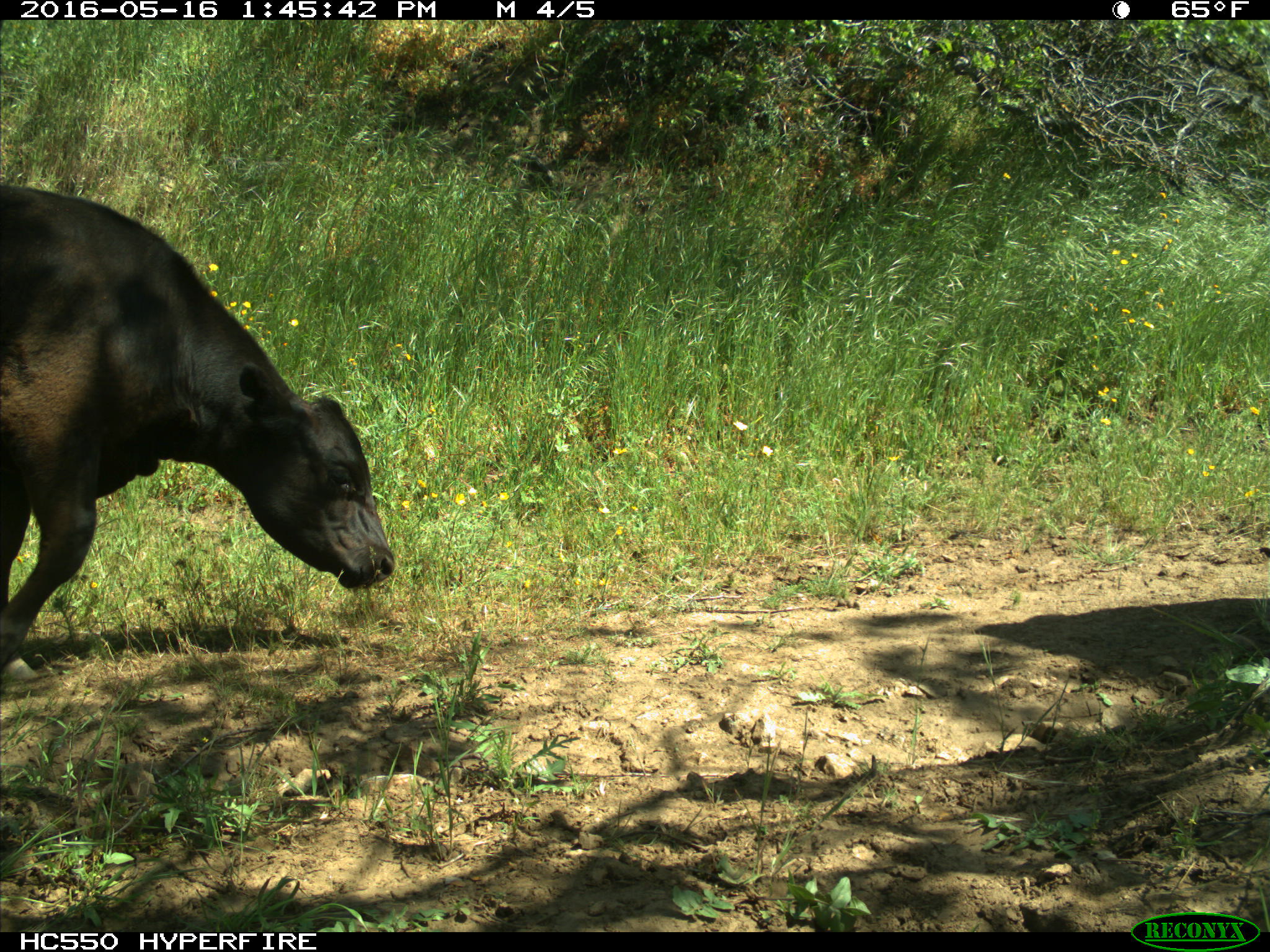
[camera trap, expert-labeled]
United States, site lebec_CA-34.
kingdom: Animalia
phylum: Chordata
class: Mammalia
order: Artiodactyla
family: Bovidae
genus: Bos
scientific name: Bos taurus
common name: domestic cow